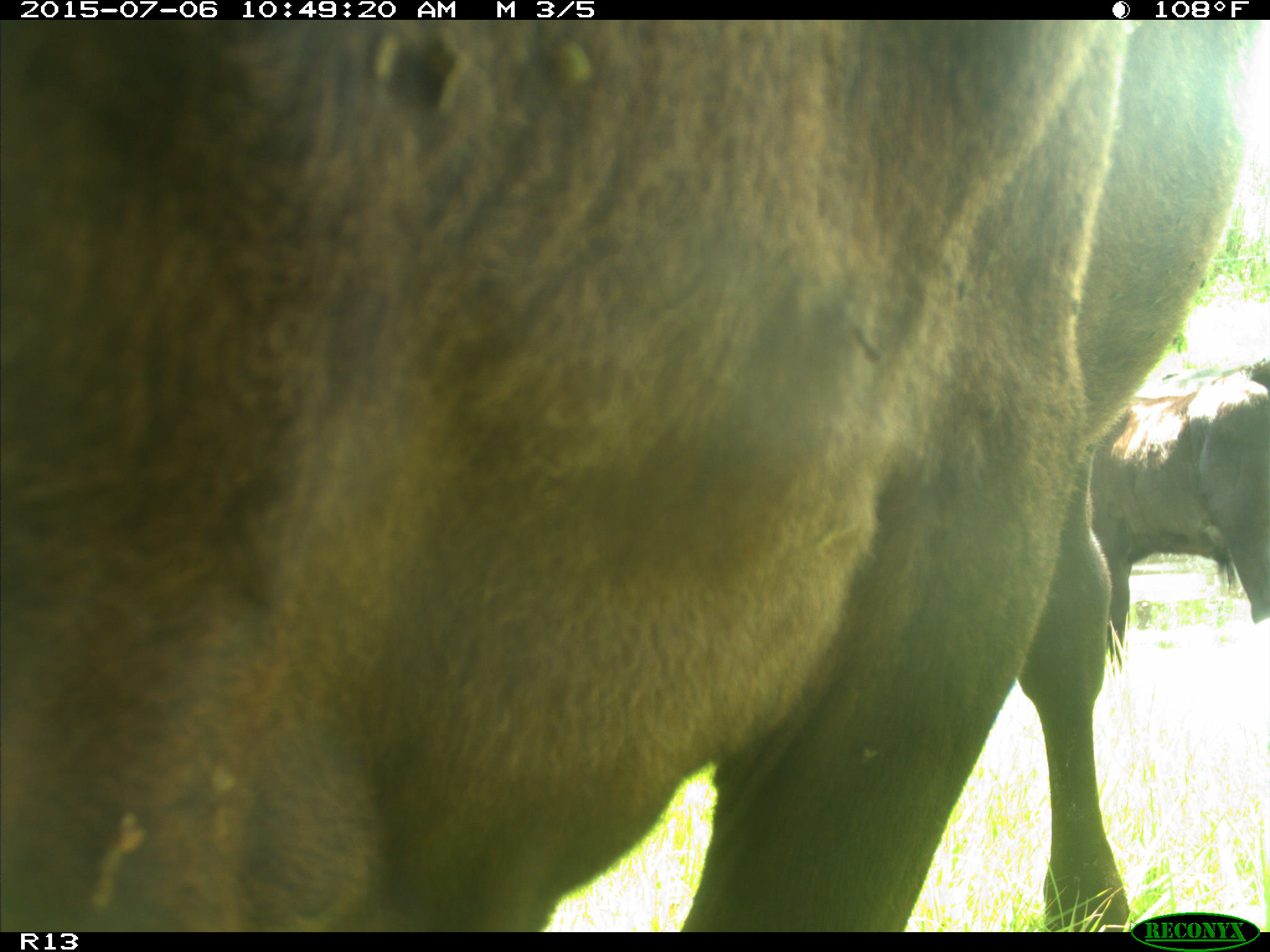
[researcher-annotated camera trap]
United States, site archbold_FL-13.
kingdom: Animalia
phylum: Chordata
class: Mammalia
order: Artiodactyla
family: Bovidae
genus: Bos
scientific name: Bos taurus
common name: domestic cow